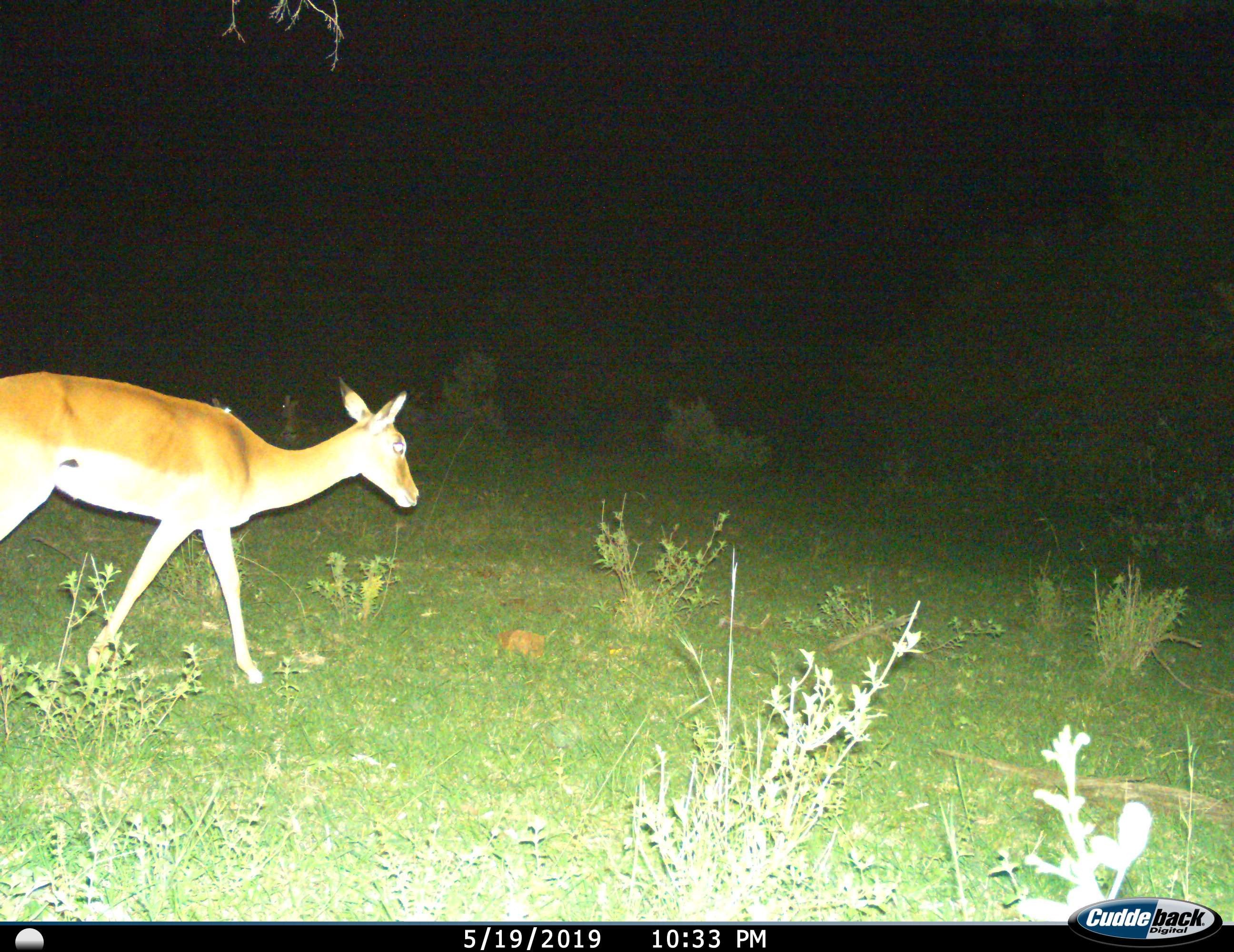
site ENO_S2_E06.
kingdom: Animalia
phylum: Chordata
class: Mammalia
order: Artiodactyla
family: Bovidae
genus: Aepyceros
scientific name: Aepyceros melampus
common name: impala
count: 1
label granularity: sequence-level